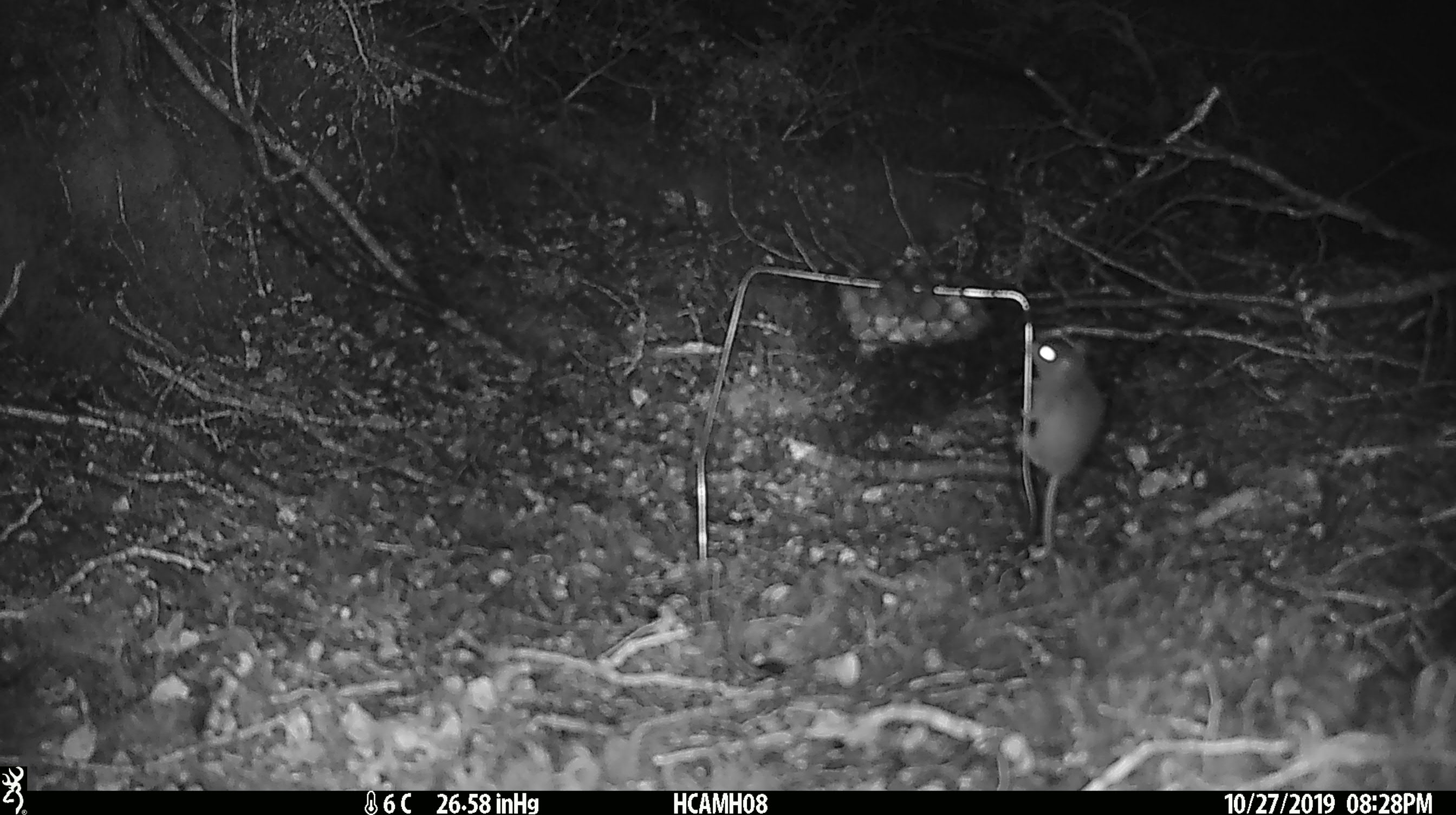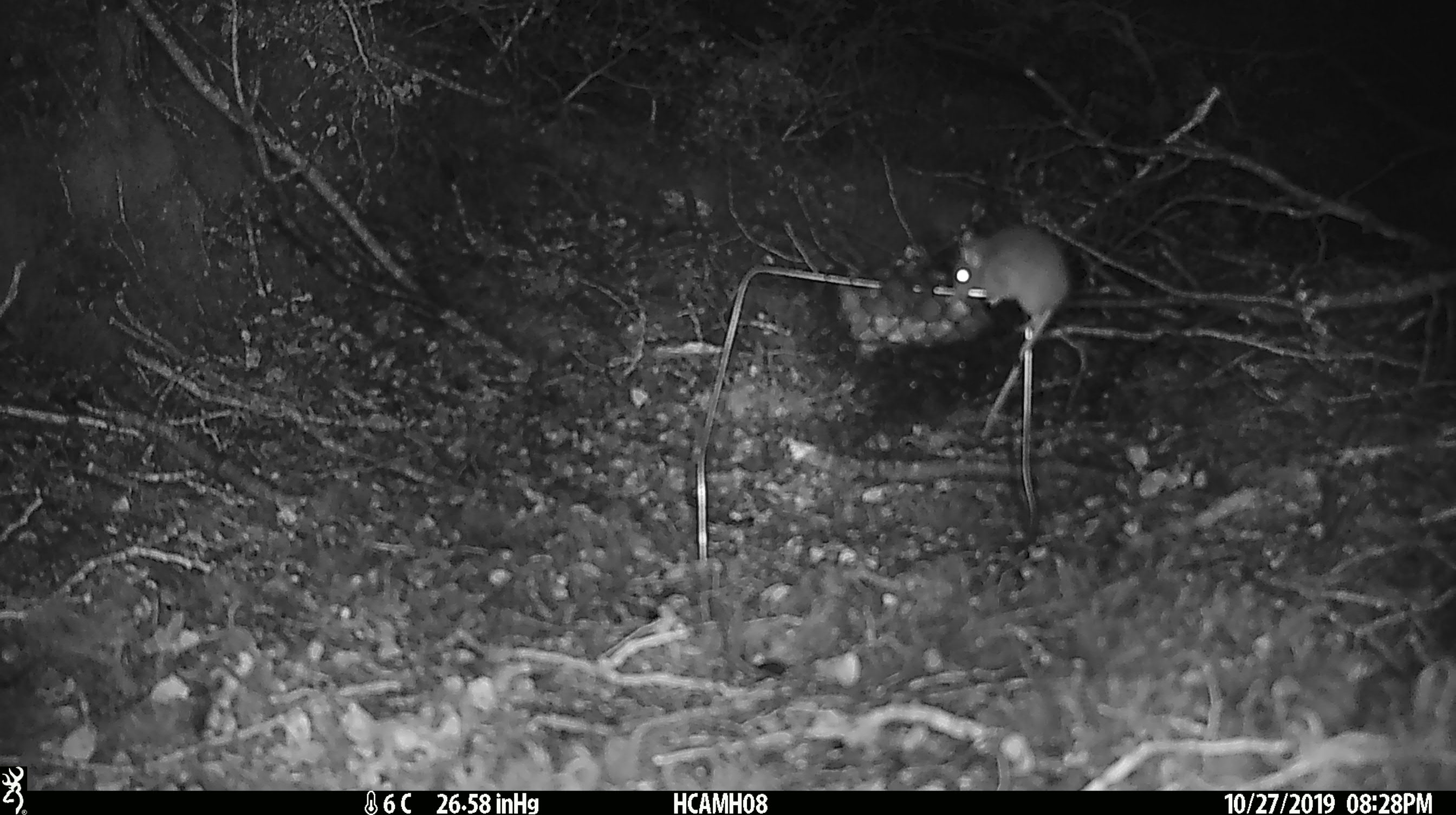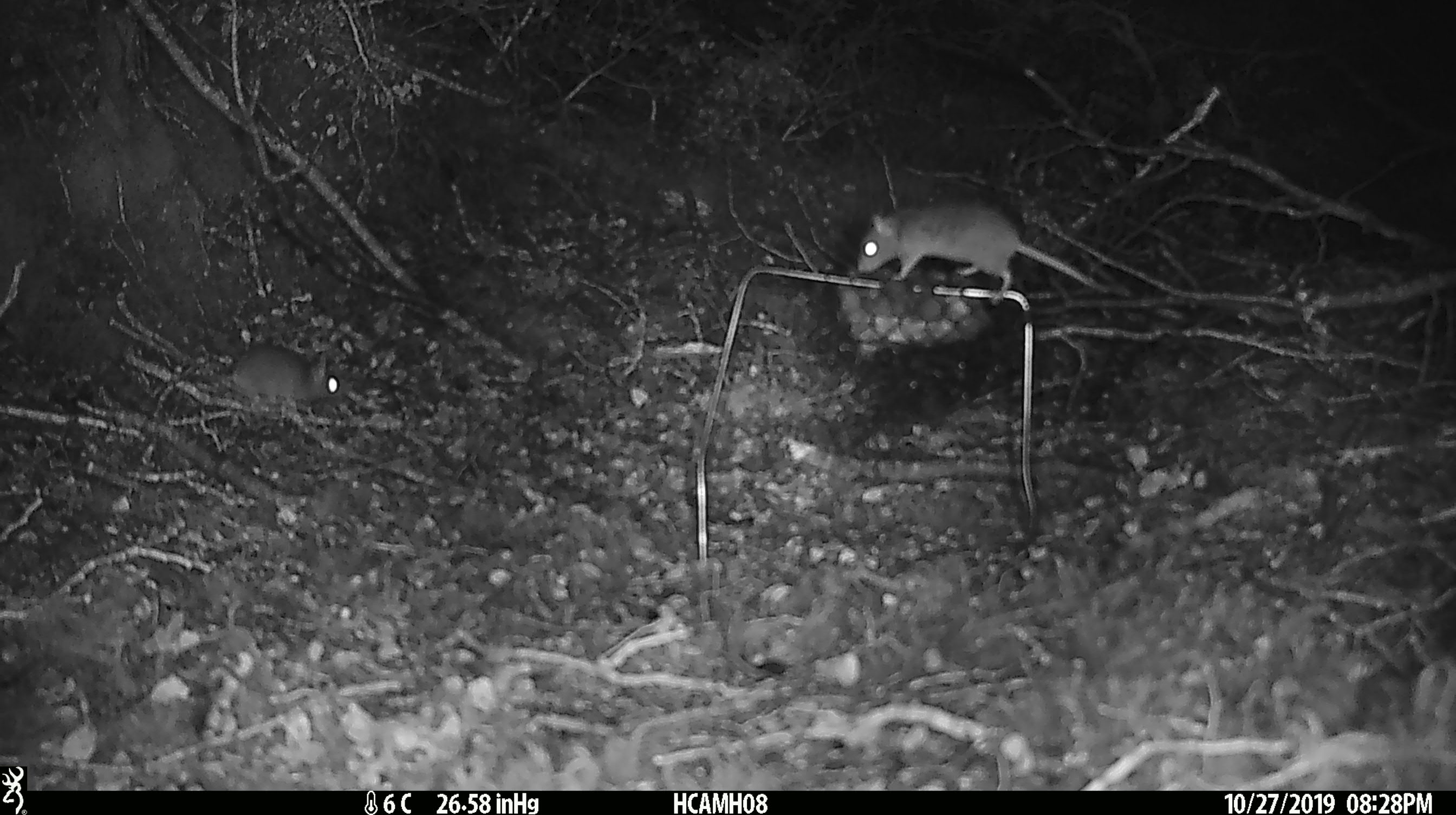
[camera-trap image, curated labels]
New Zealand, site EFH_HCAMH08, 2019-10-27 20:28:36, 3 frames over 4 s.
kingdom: Animalia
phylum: Chordata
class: Mammalia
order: Rodentia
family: Muridae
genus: Mus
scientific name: Mus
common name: mouse